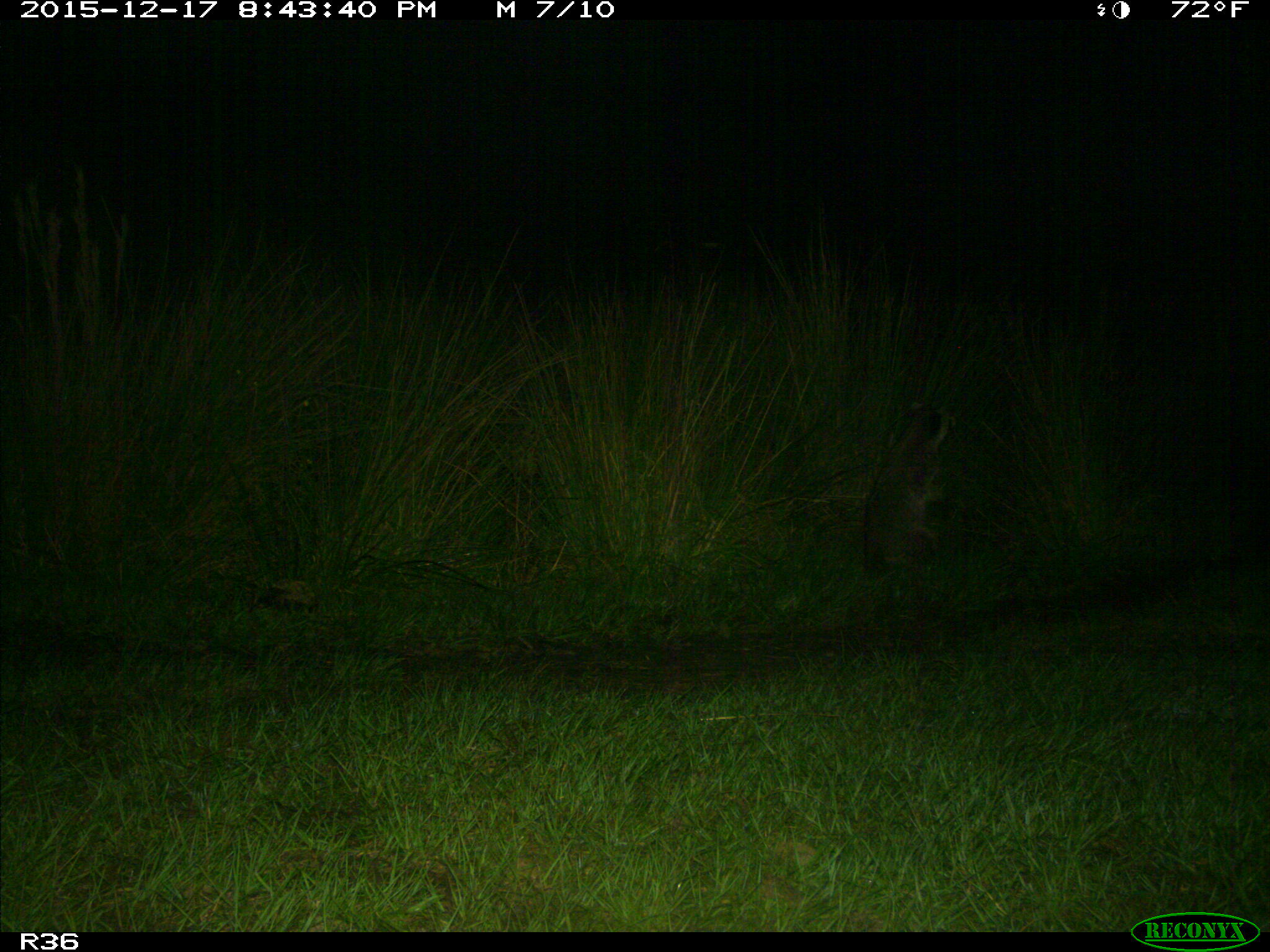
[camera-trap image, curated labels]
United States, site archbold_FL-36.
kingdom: Animalia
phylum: Chordata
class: Mammalia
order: Carnivora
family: Procyonidae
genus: Procyon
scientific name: Procyon lotor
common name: common raccoon